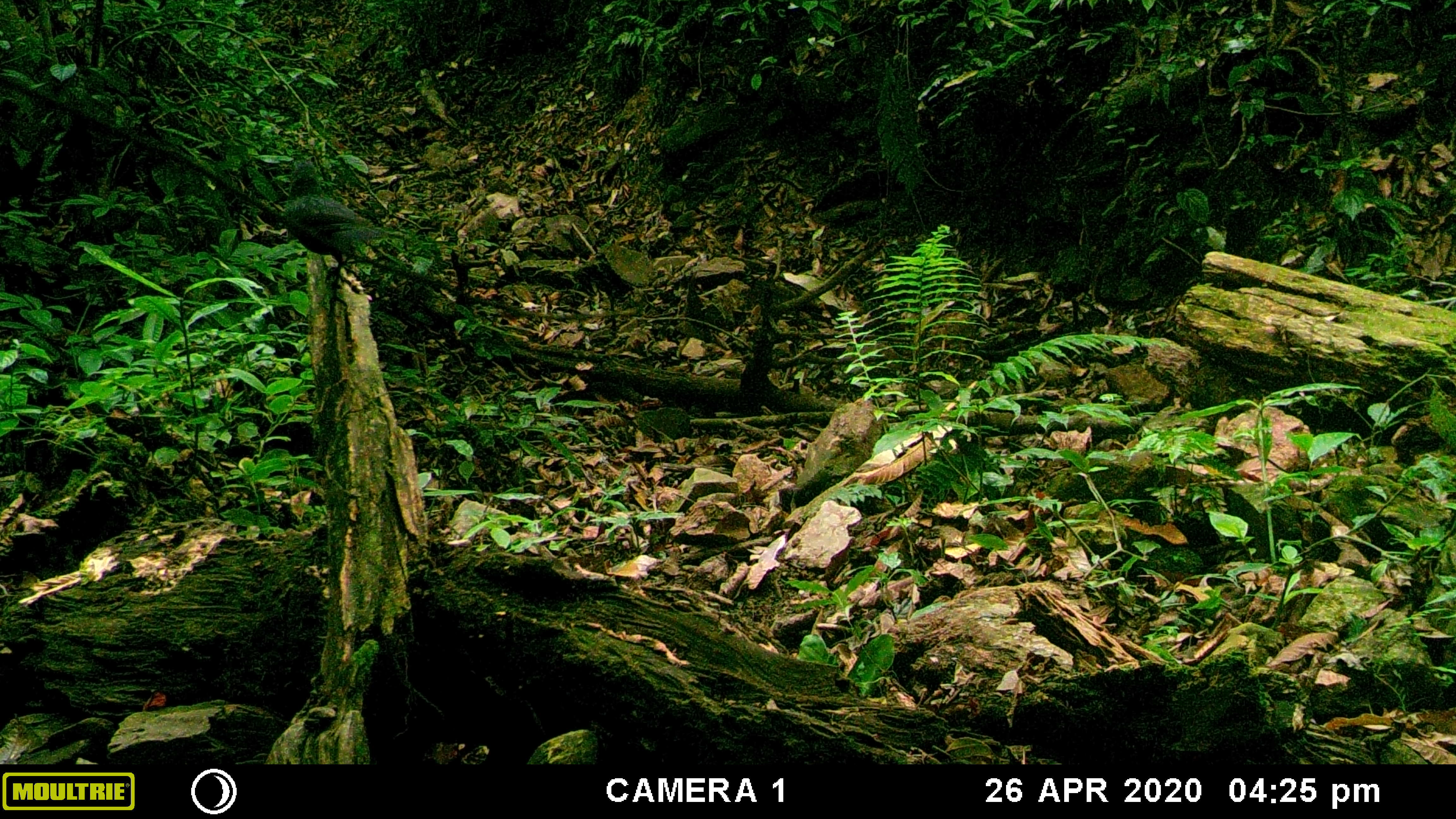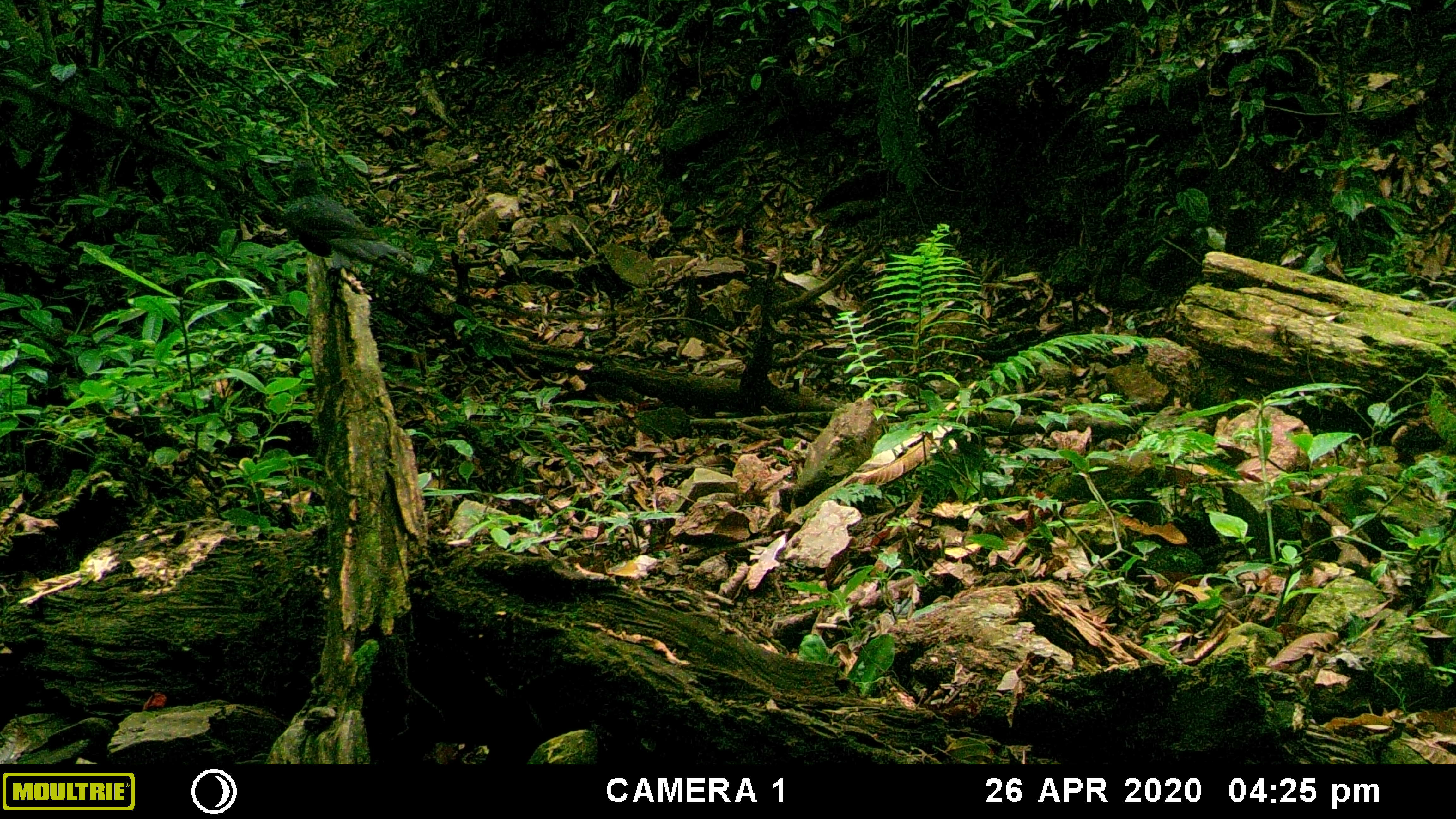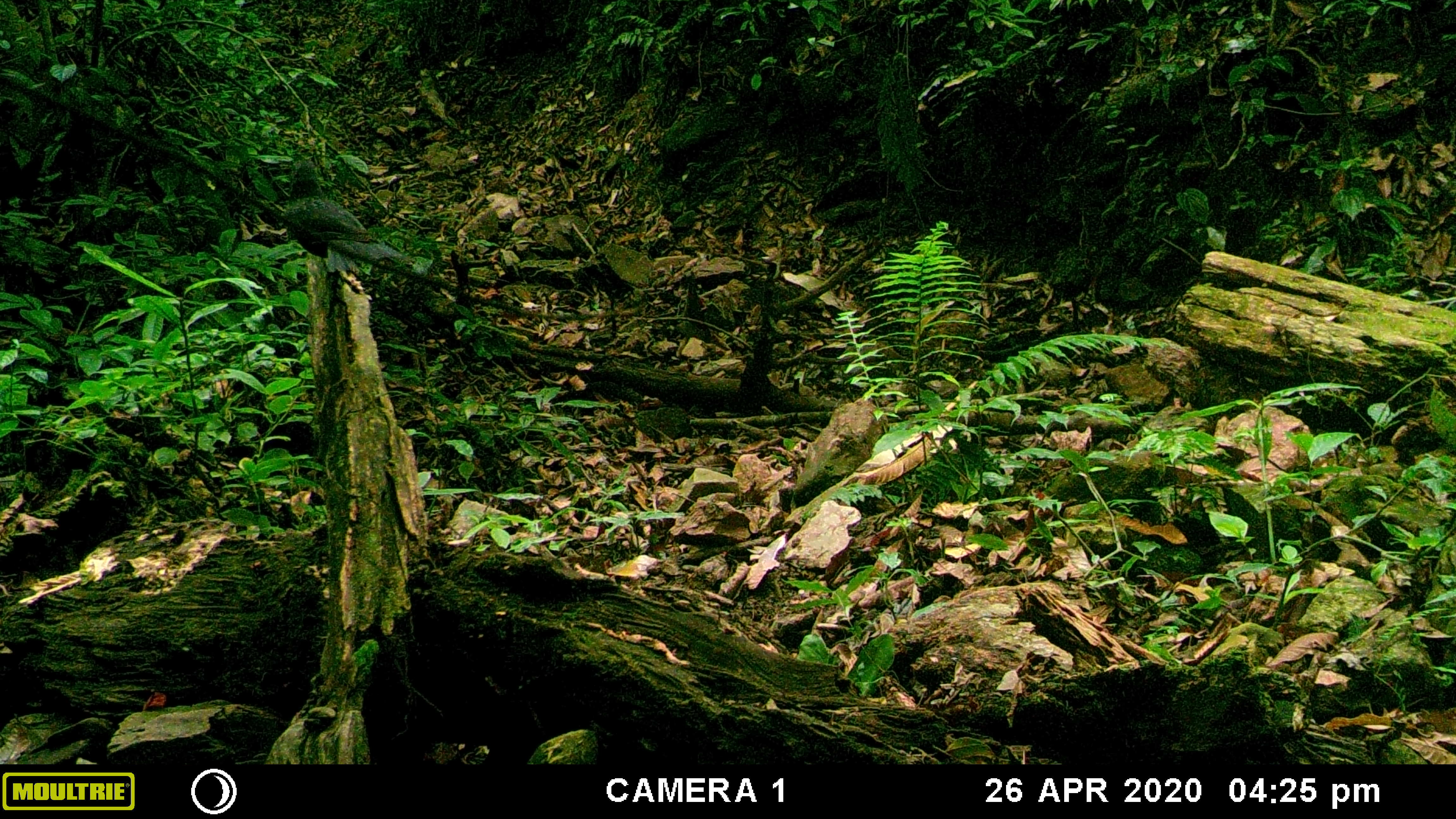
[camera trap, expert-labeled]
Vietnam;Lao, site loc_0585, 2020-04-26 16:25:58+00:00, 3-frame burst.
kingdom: Animalia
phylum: Chordata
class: Aves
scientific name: Aves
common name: bird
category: unidentified bird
Unidentified bird (bird) (Aves). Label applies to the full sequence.